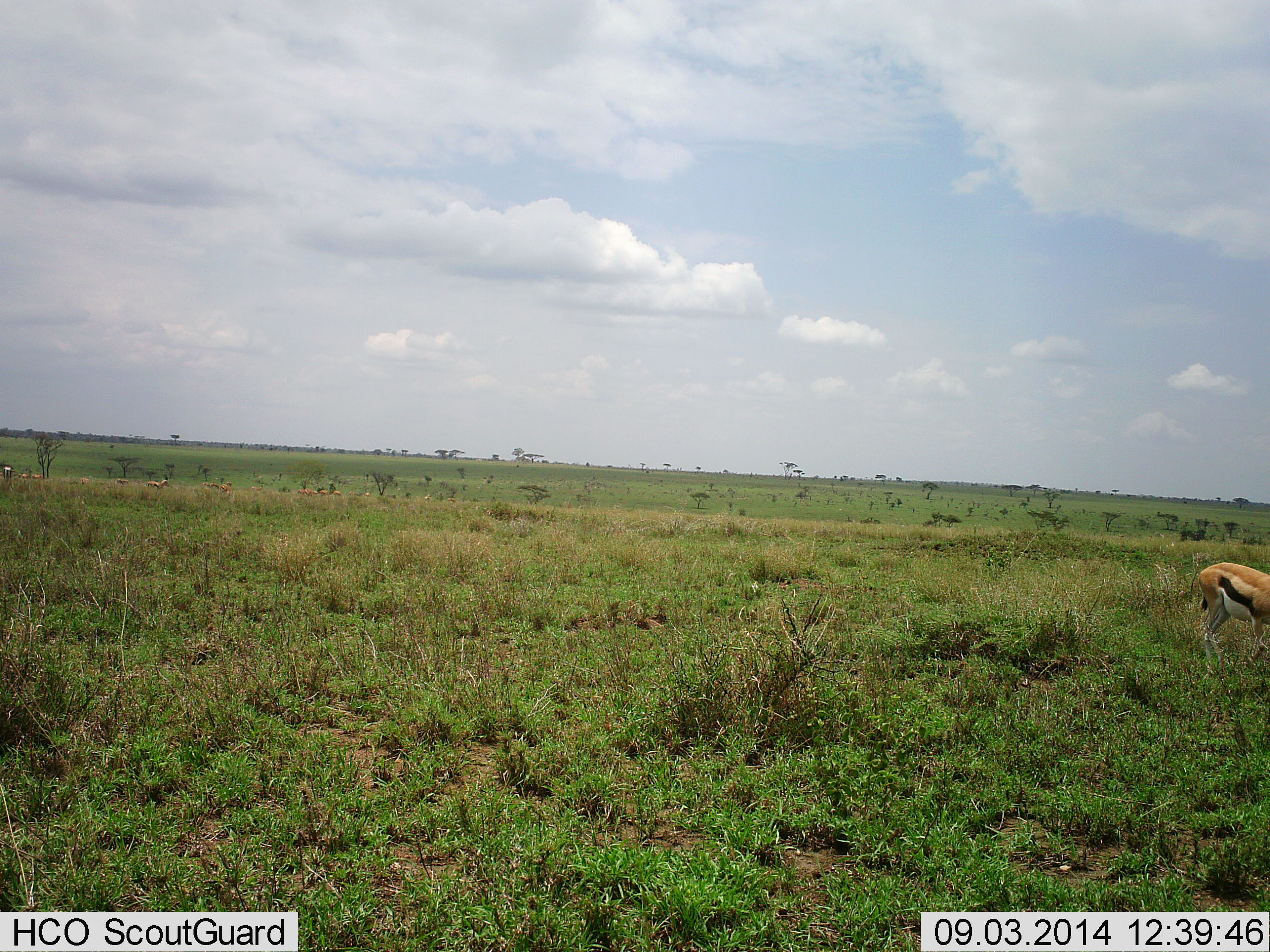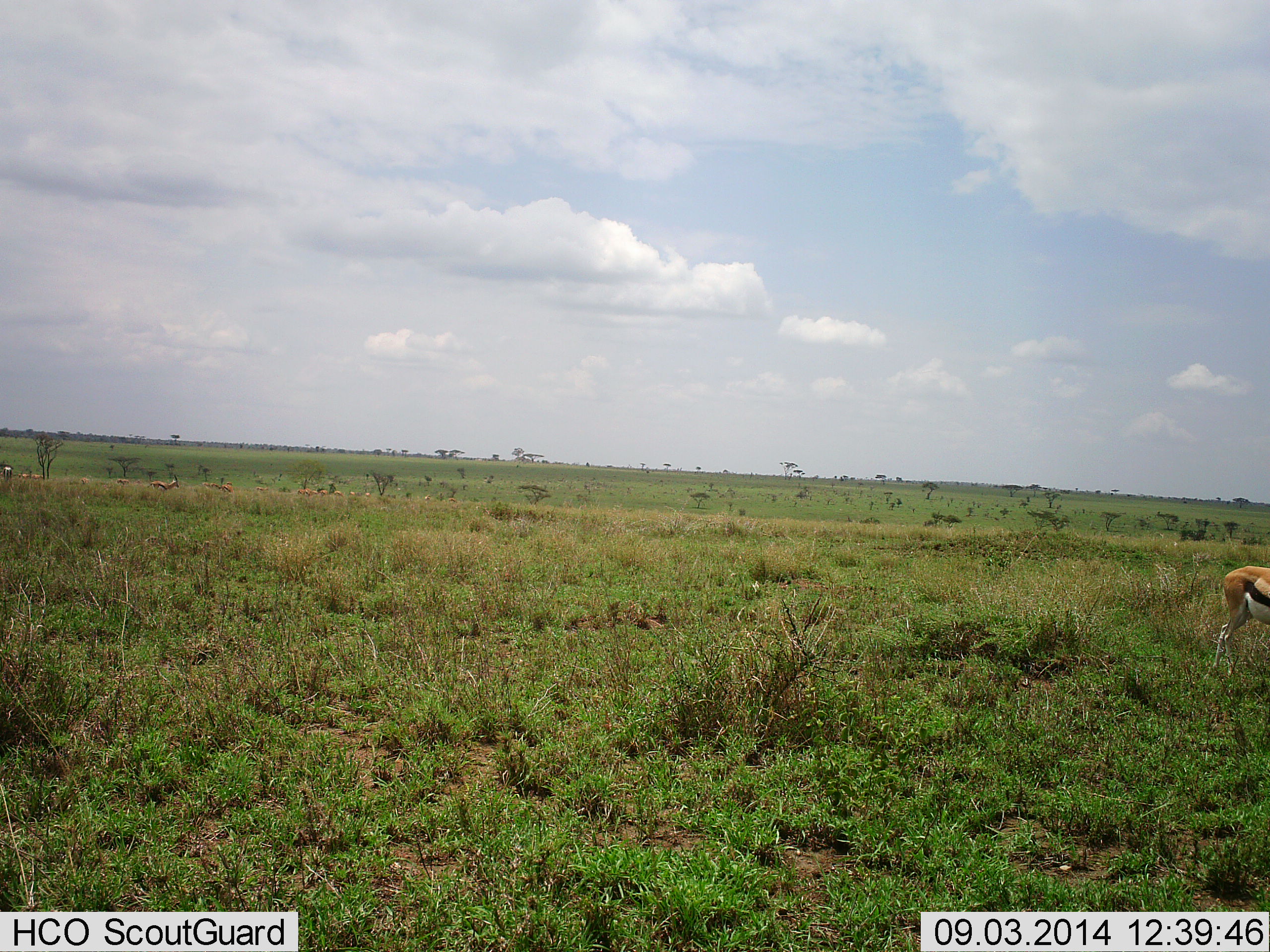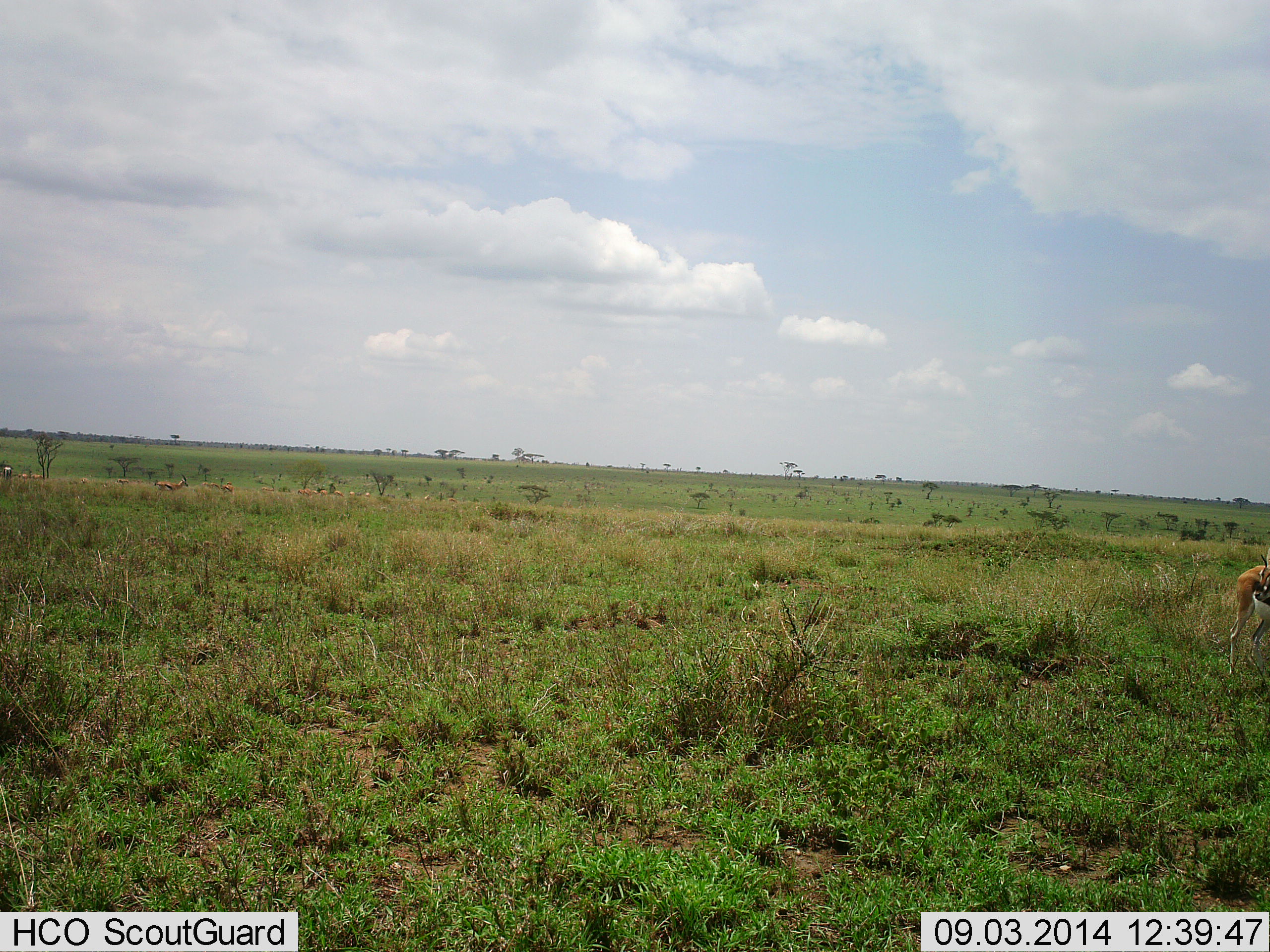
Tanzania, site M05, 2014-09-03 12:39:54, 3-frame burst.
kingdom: Animalia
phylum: Chordata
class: Mammalia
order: Artiodactyla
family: Bovidae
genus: Eudorcas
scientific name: Eudorcas thomsonii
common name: thomson's gazelle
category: gazellethomsons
Gazellethomsons (thomson's gazelle) (Eudorcas thomsonii), count 2. Behavior (volunteer vote fractions): standing 9%, resting 9%, moving 73%, interacting 0%. Young present (vote fraction): 0%. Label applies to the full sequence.